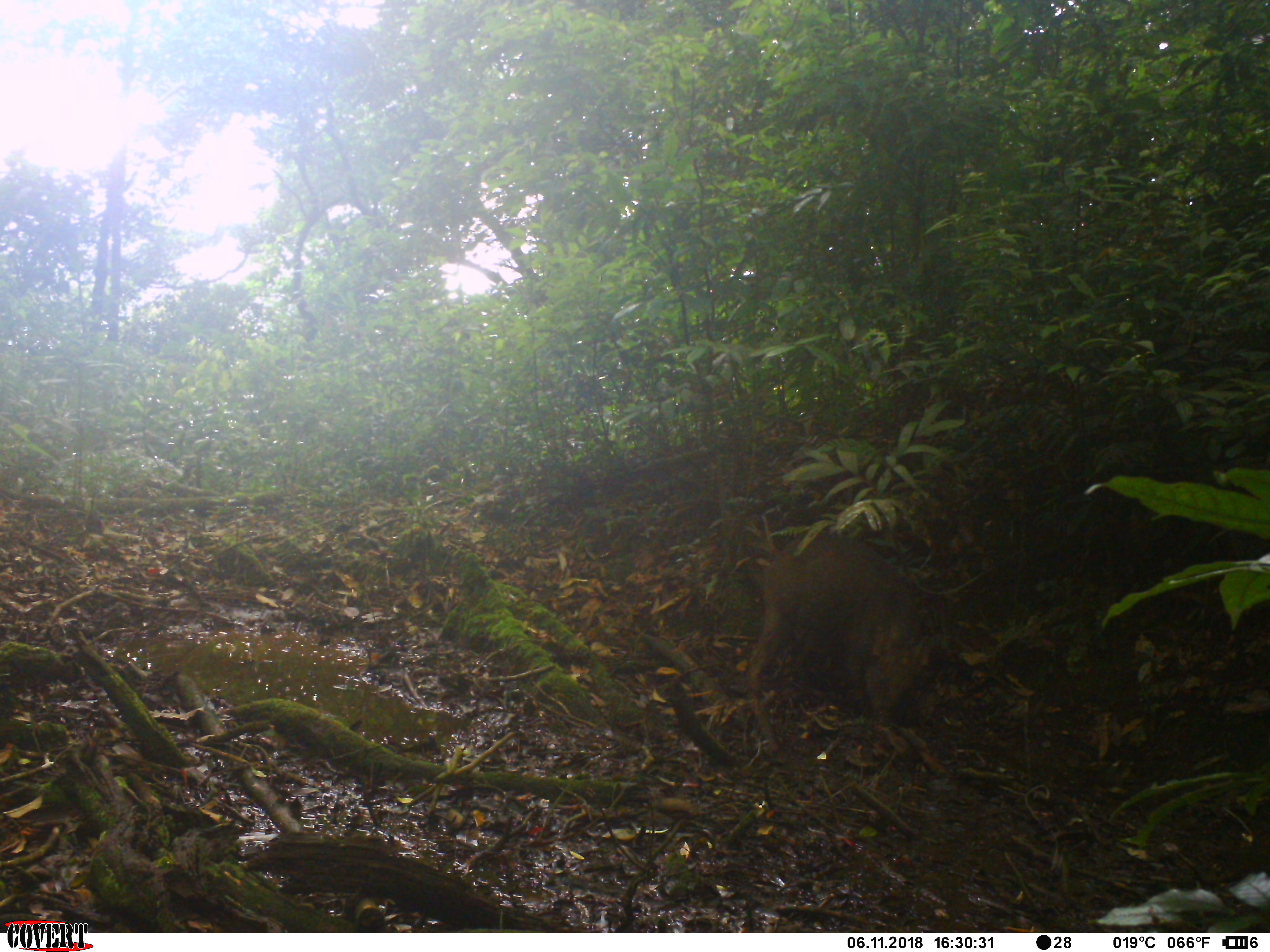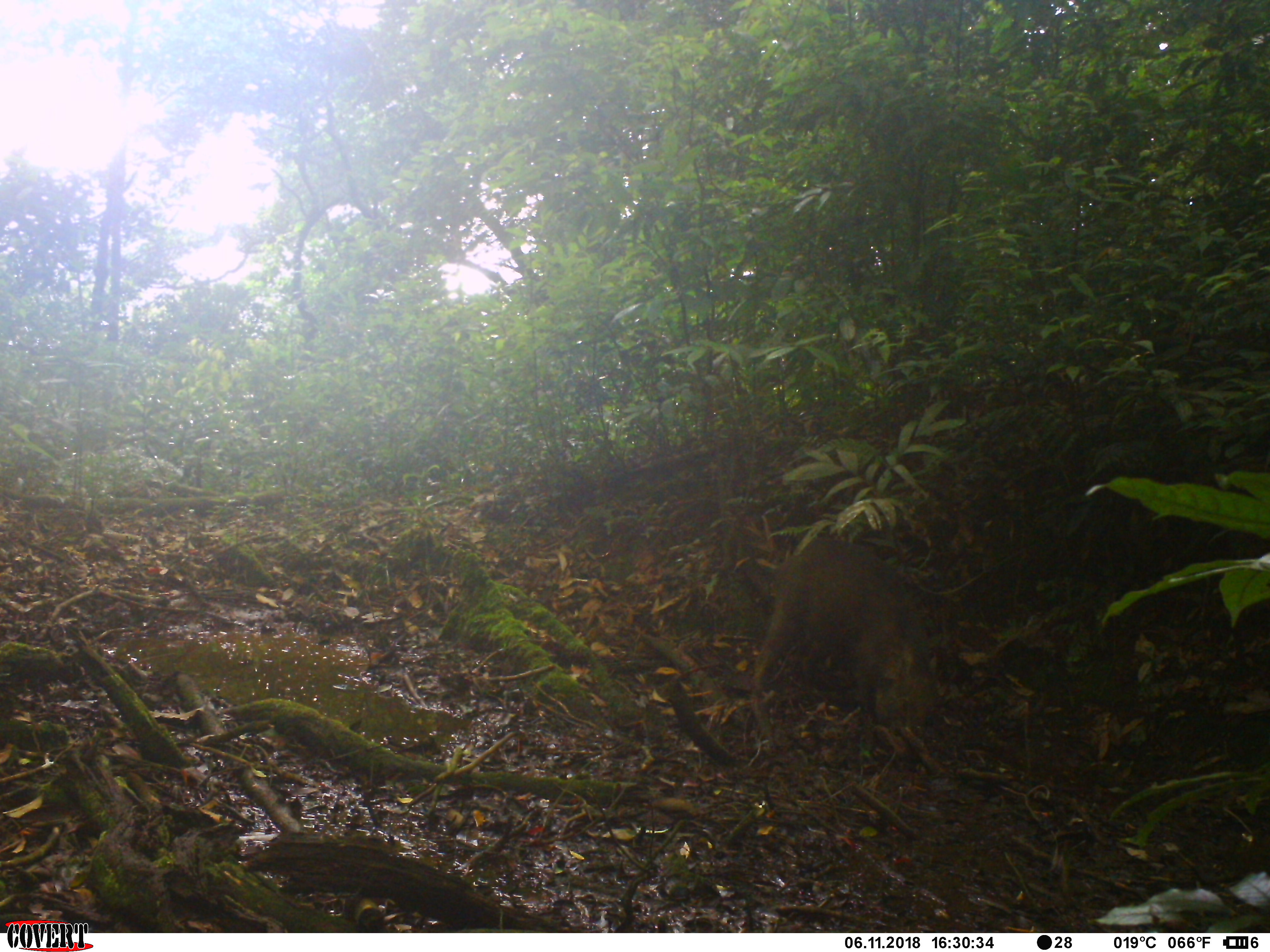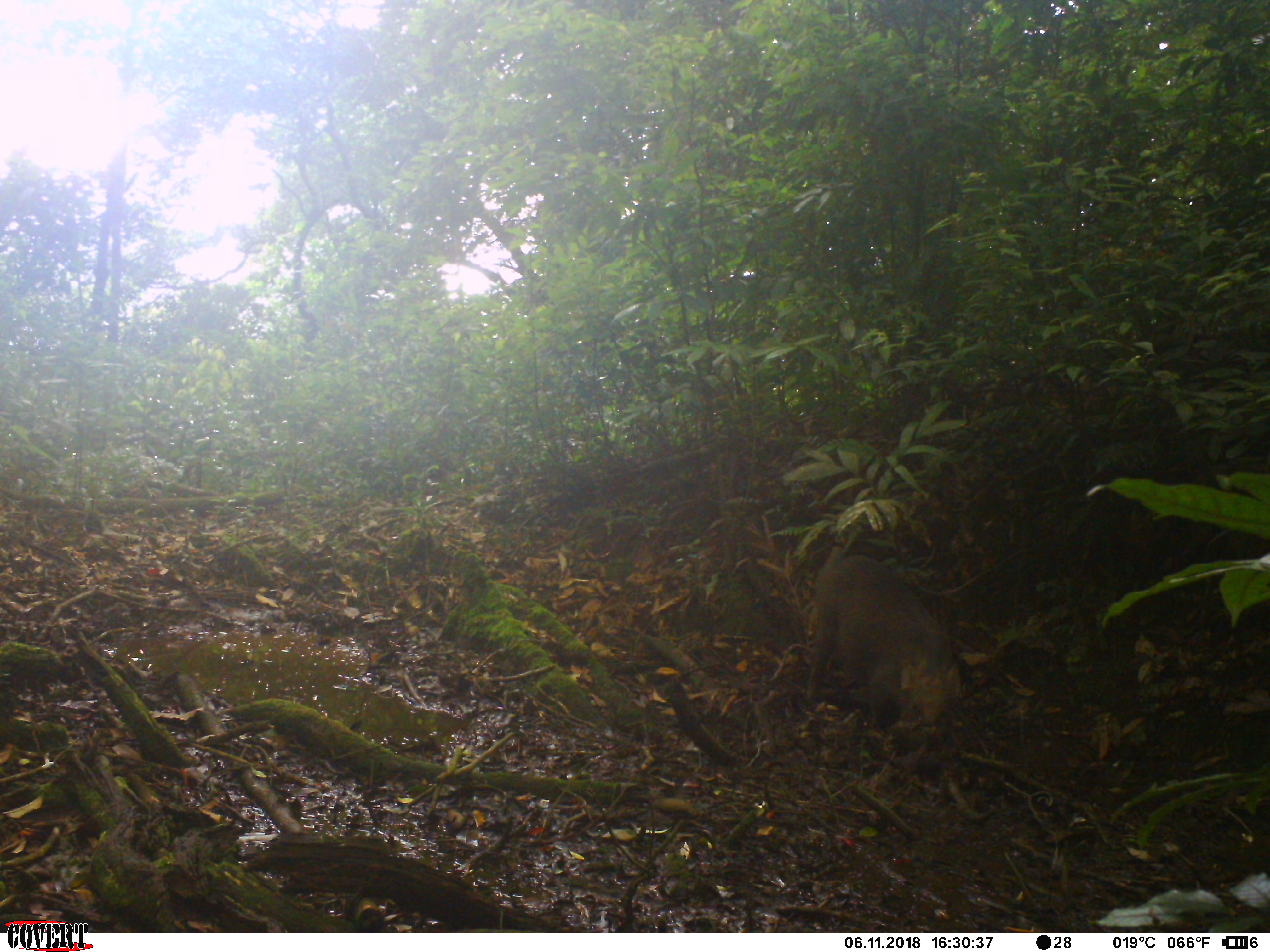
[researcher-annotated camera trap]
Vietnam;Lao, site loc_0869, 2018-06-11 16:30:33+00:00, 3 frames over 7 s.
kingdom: Animalia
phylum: Chordata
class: Mammalia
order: Artiodactyla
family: Suidae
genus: Sus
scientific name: Sus scrofa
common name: eurasian wild pig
Eurasian wild pig (Sus scrofa). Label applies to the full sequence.